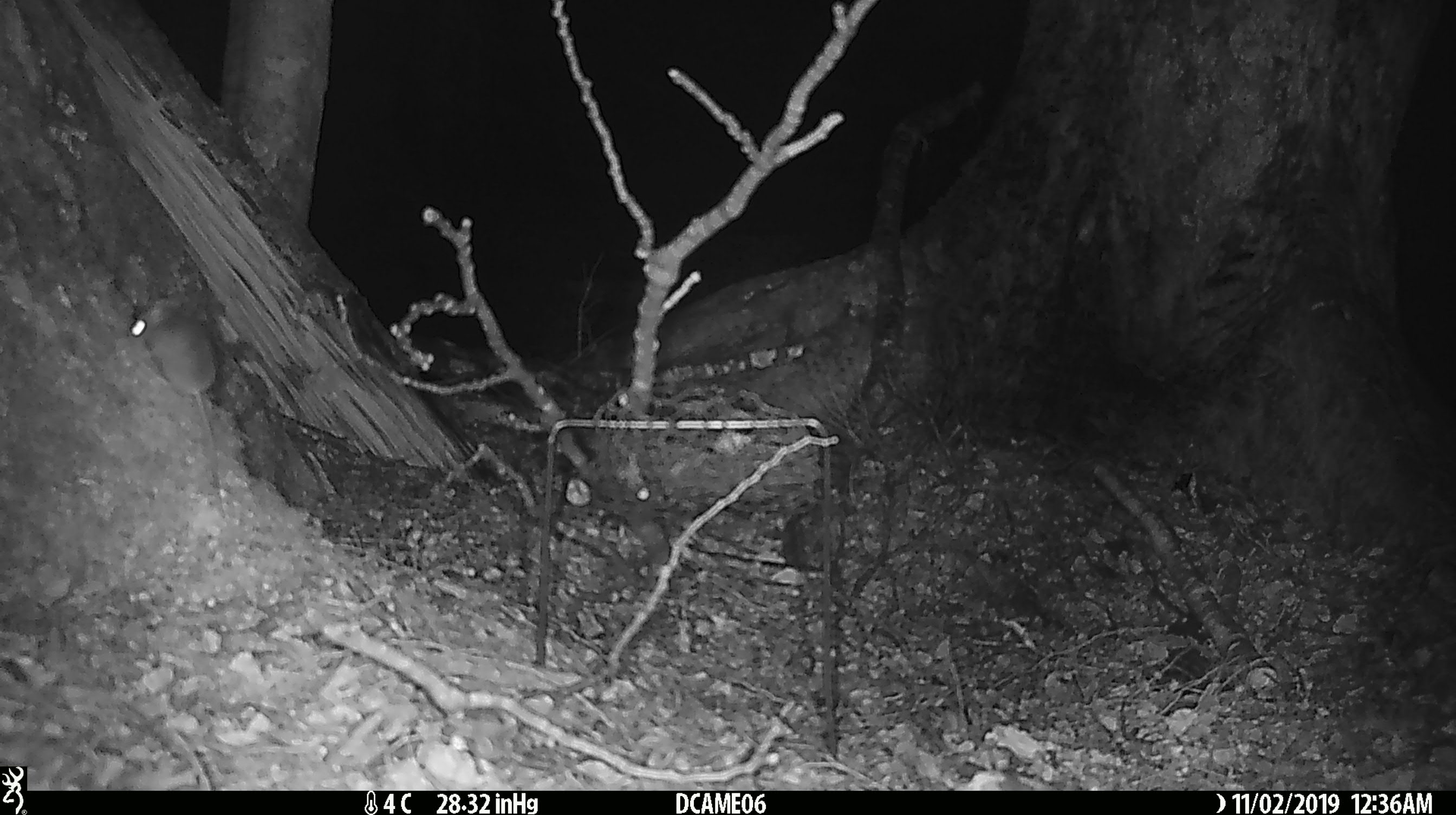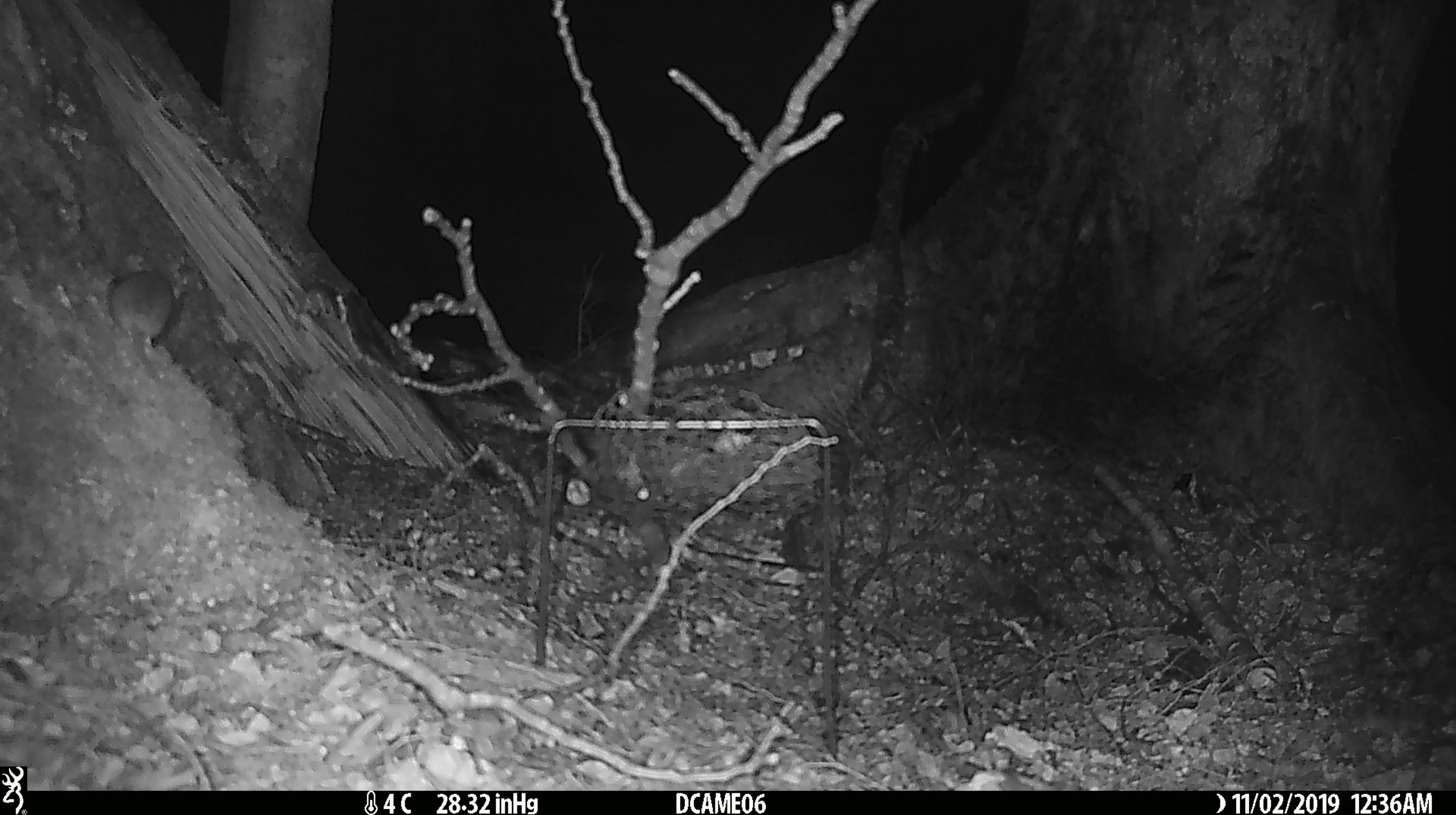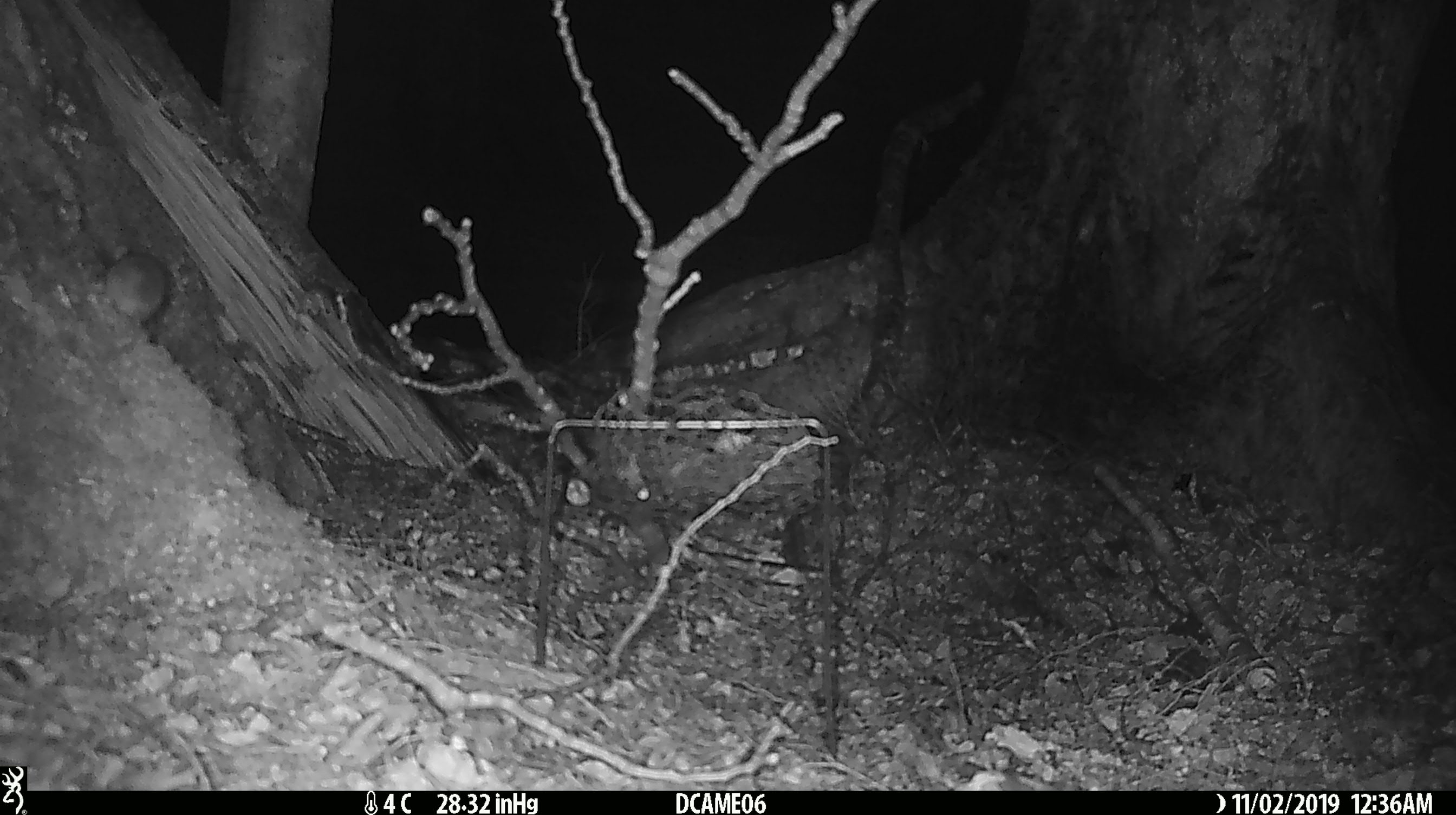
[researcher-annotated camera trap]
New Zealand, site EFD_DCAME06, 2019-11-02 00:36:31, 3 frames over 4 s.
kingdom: Animalia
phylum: Chordata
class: Mammalia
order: Rodentia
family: Muridae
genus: Mus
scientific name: Mus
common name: mouse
Mouse (Mus).